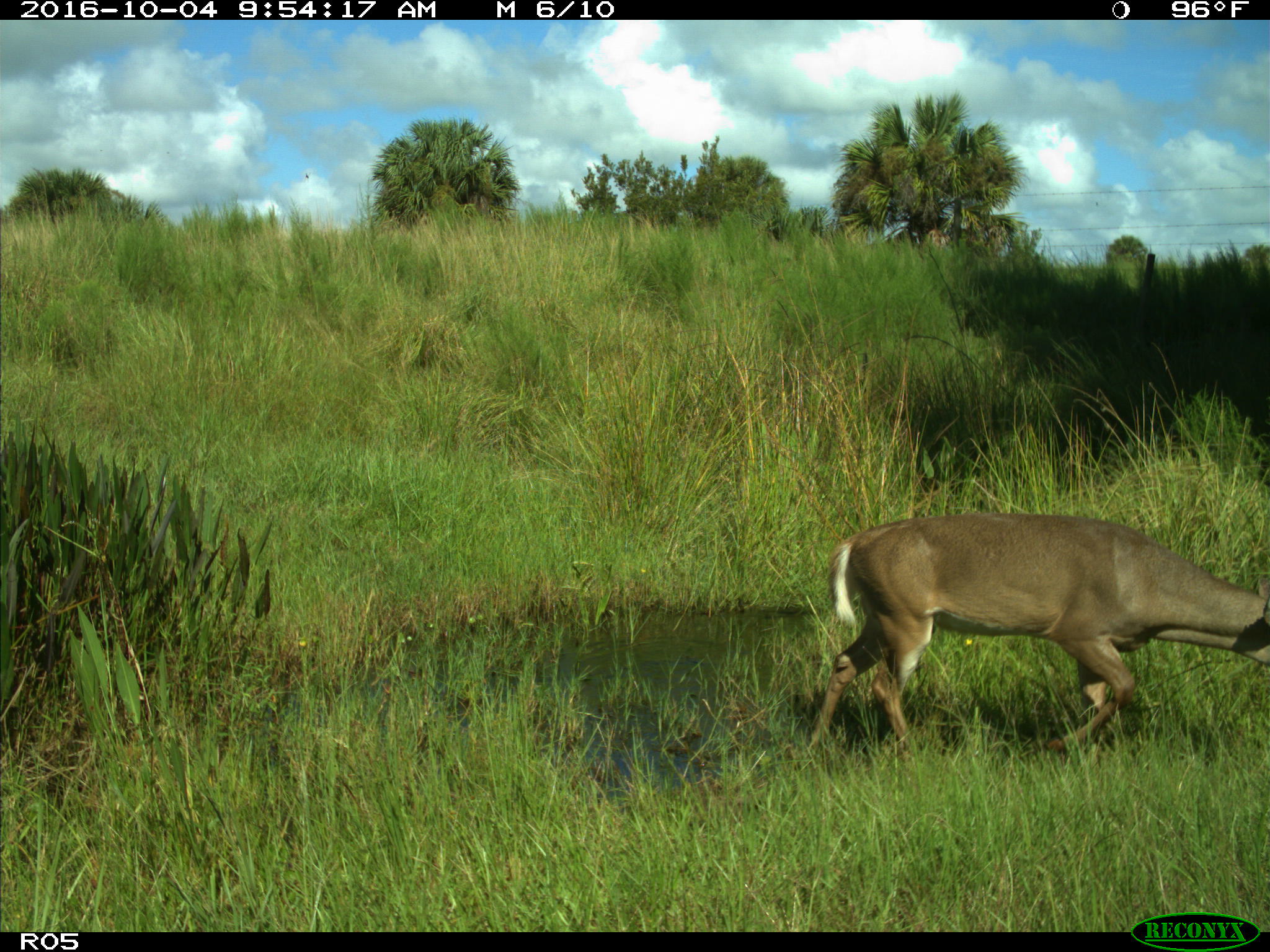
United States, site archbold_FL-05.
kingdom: Animalia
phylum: Chordata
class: Mammalia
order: Artiodactyla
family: Cervidae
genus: Odocoileus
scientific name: Odocoileus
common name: deer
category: unidentified deer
Unidentified deer (deer) (Odocoileus).